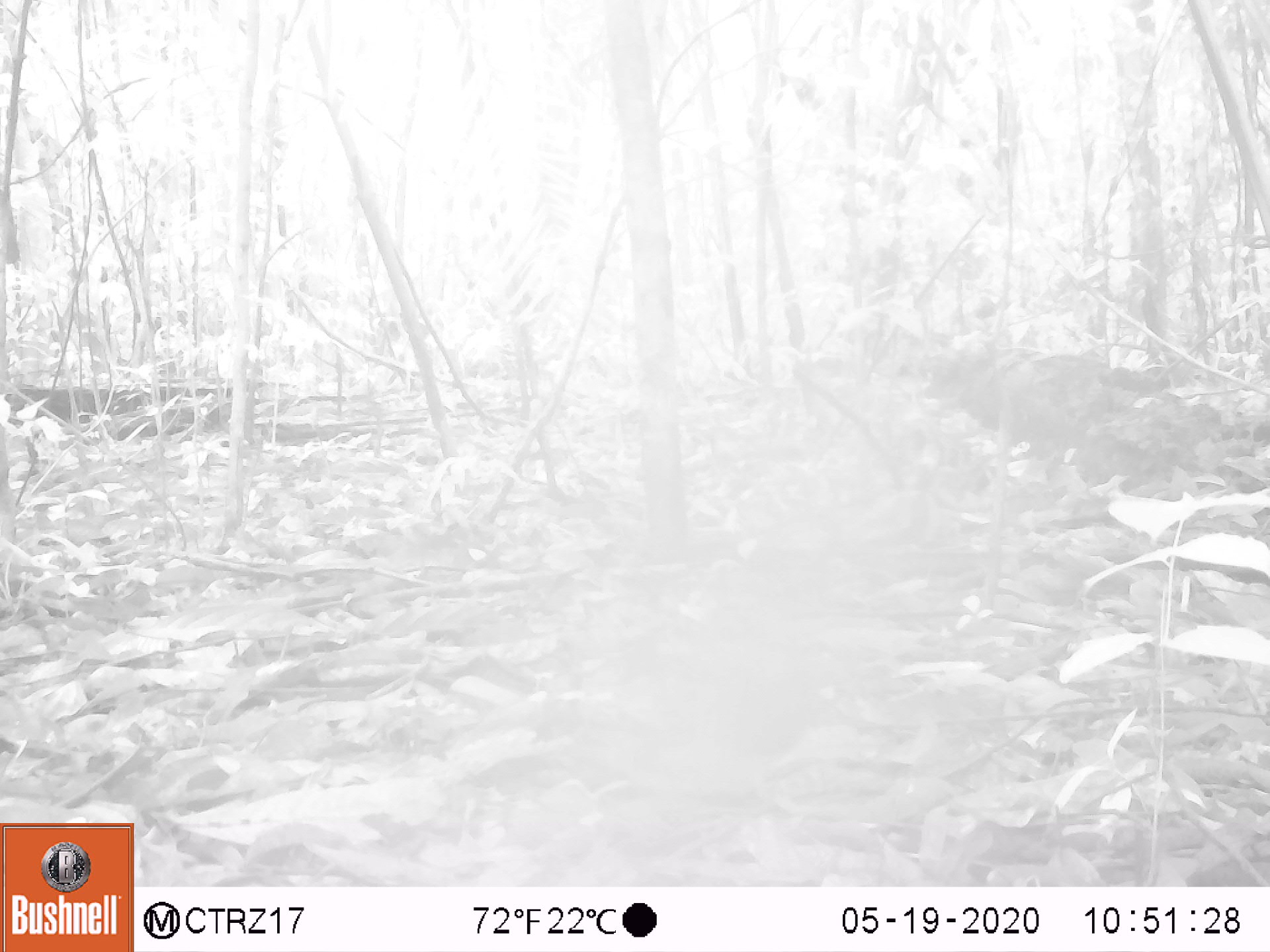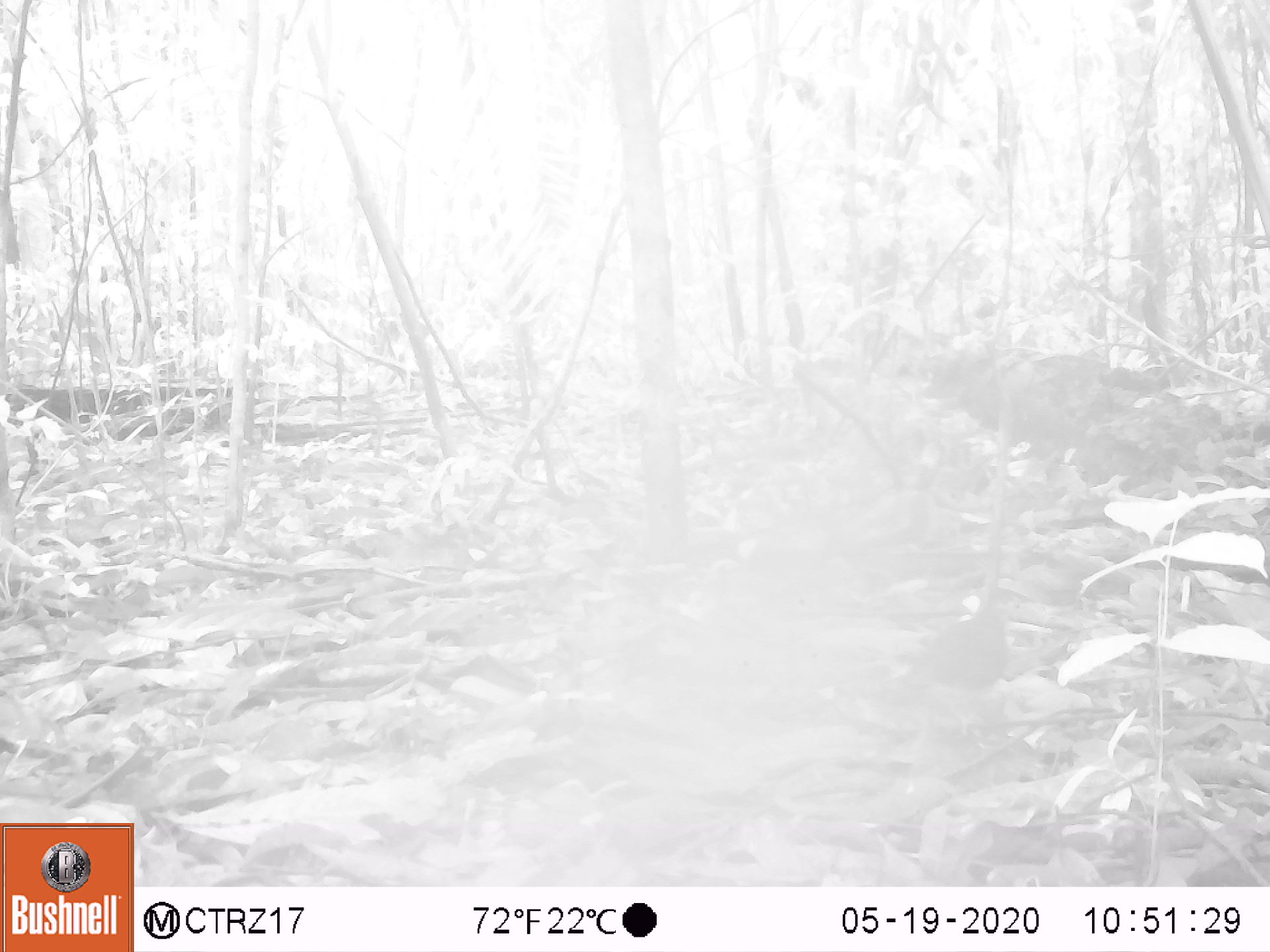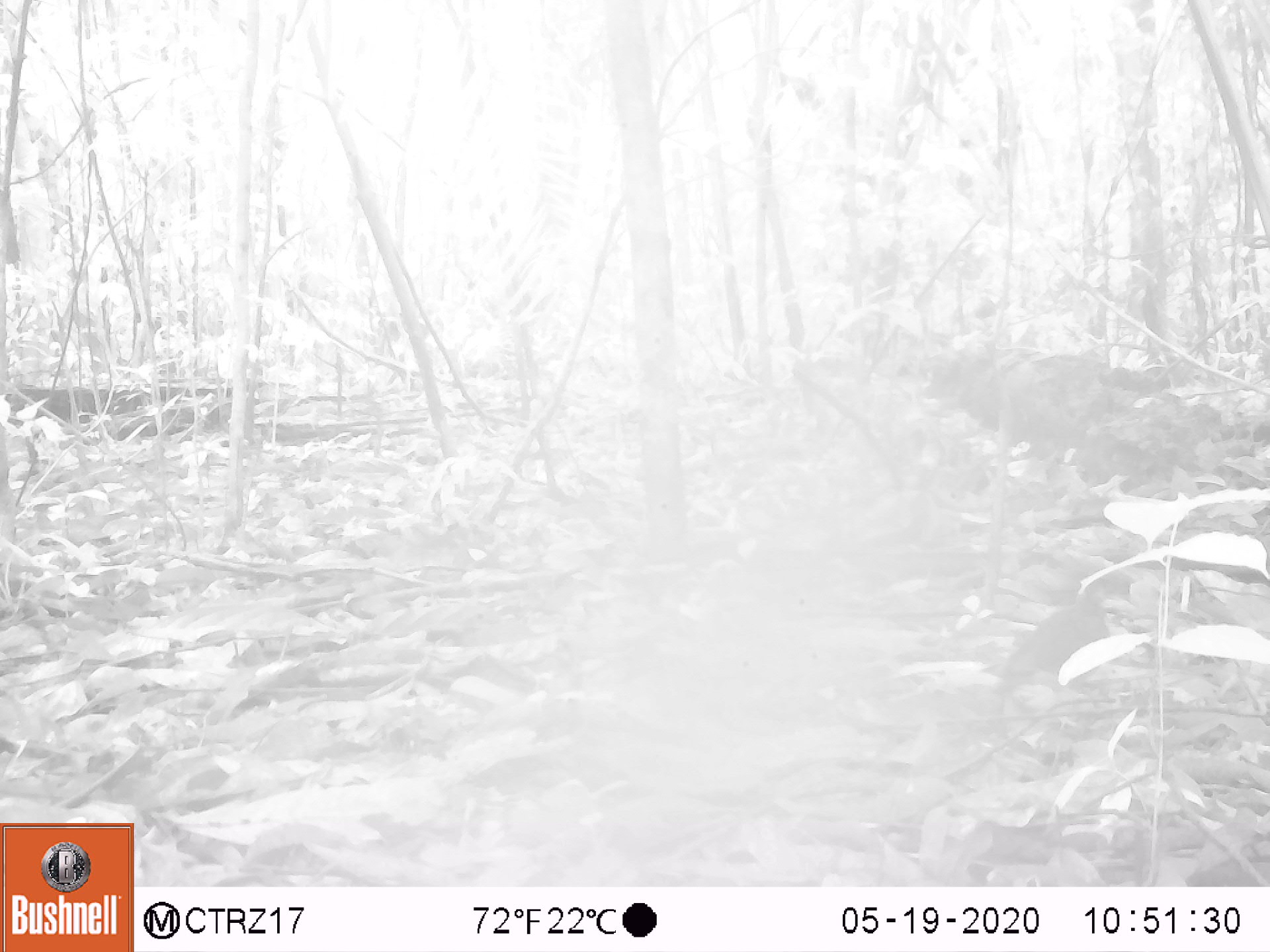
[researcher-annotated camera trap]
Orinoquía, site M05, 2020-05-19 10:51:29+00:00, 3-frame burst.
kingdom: Animalia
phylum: Chordata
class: Aves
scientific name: Aves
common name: bird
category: unknown bird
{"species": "unknown bird (bird) (Aves)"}